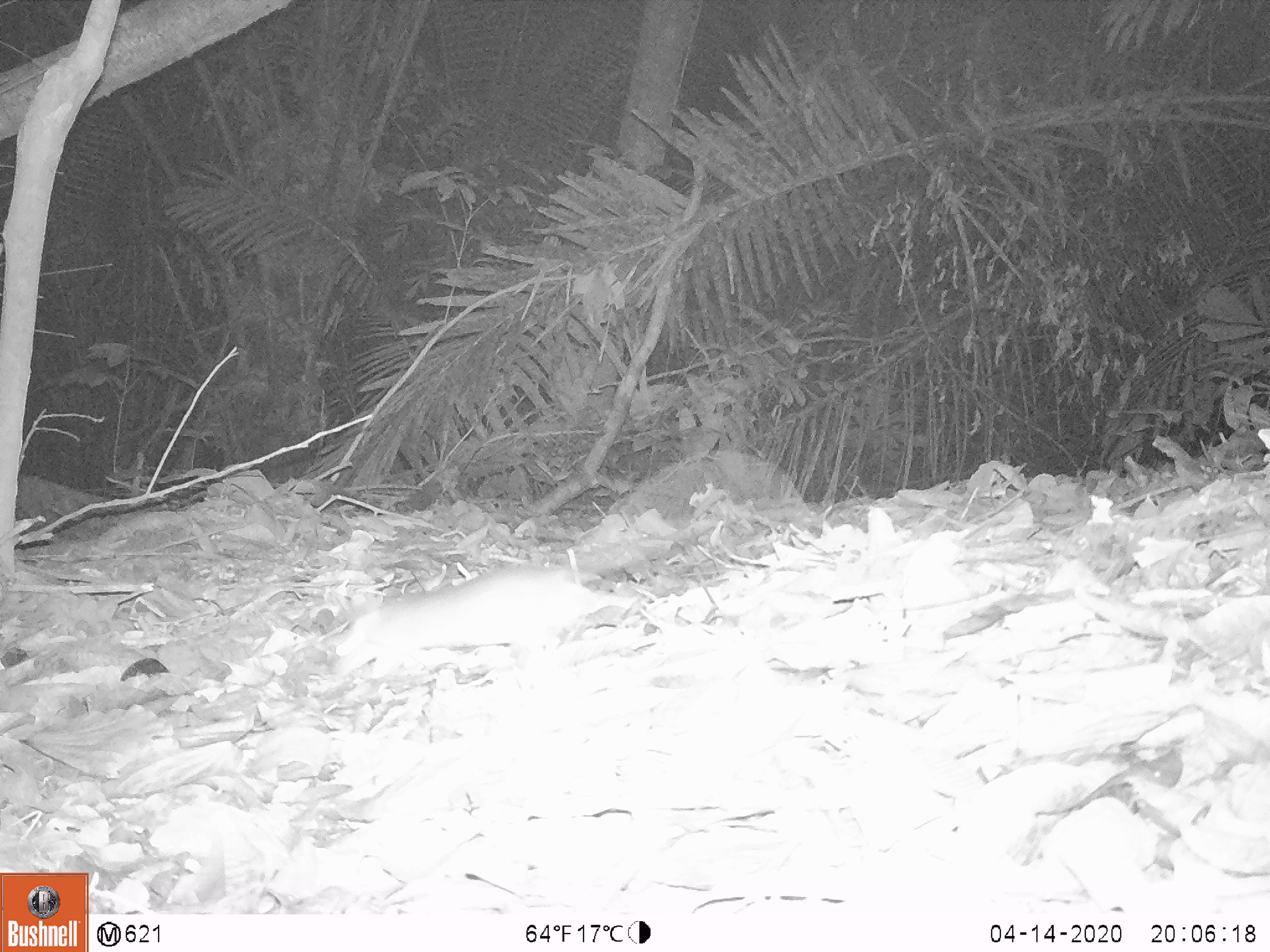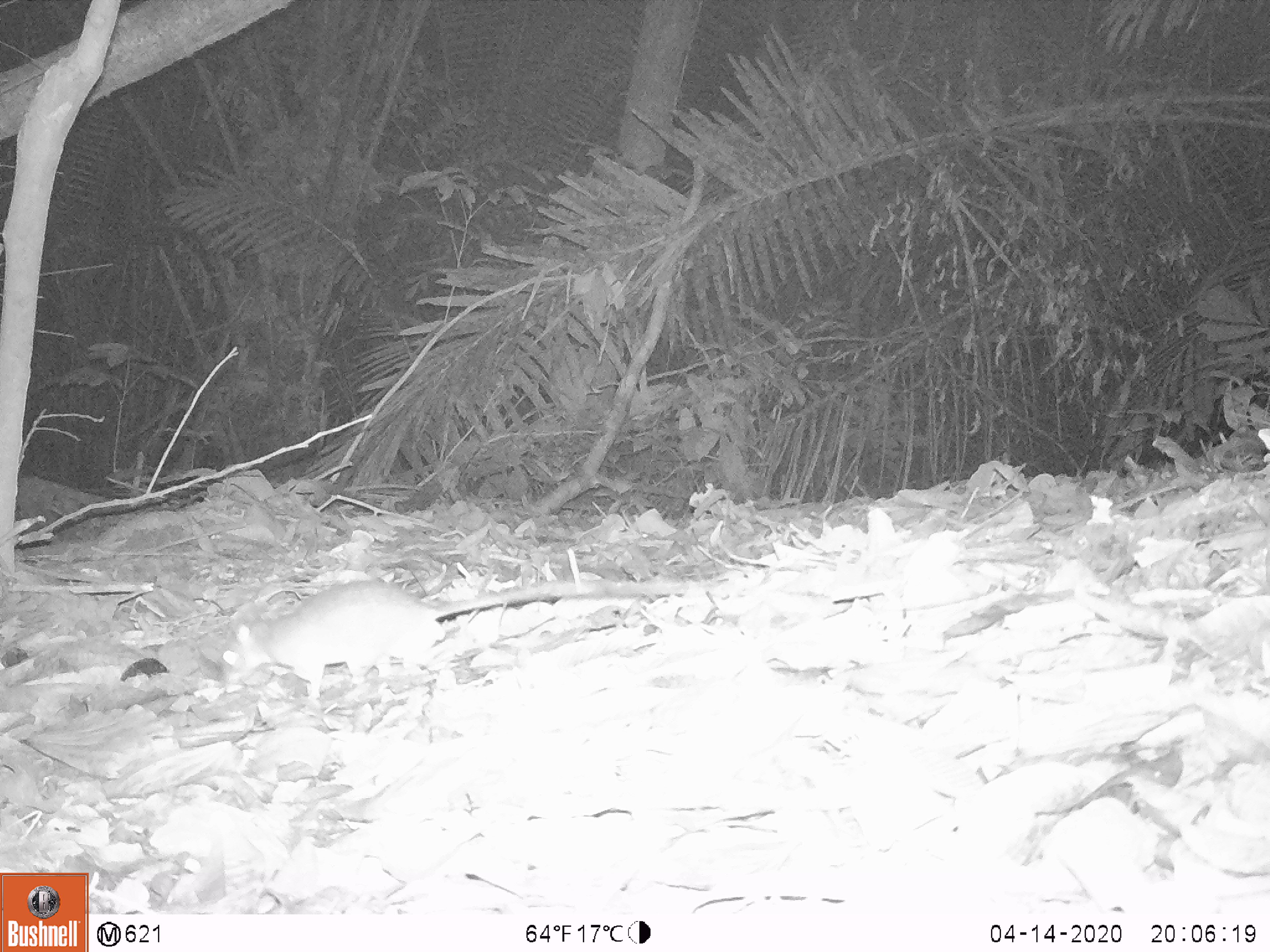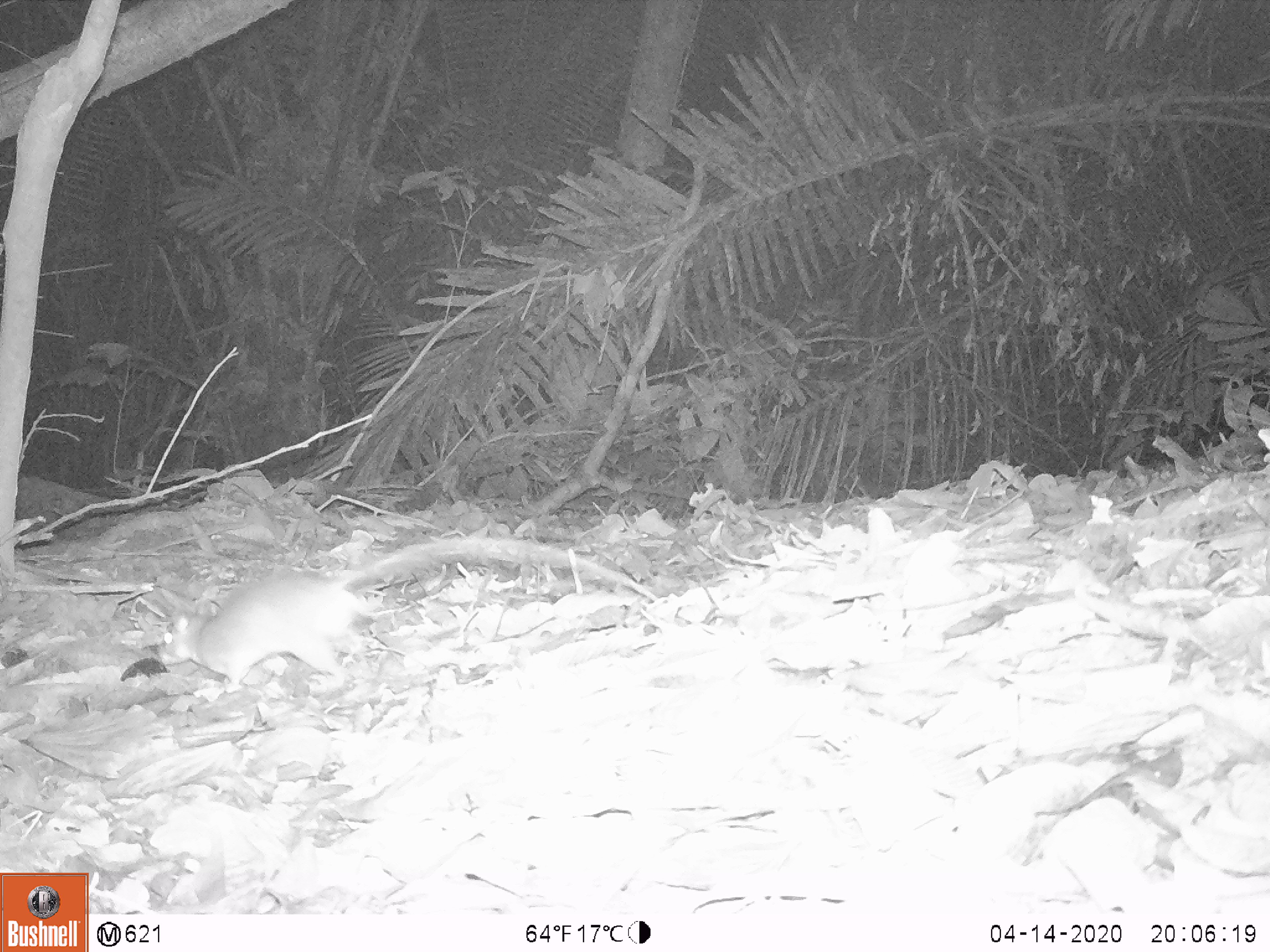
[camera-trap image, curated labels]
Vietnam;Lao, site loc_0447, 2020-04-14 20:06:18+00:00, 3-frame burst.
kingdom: Animalia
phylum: Chordata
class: Mammalia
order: Rodentia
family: Muridae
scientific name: Muridae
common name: old-world mice and rats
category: unidentified murid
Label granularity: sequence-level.